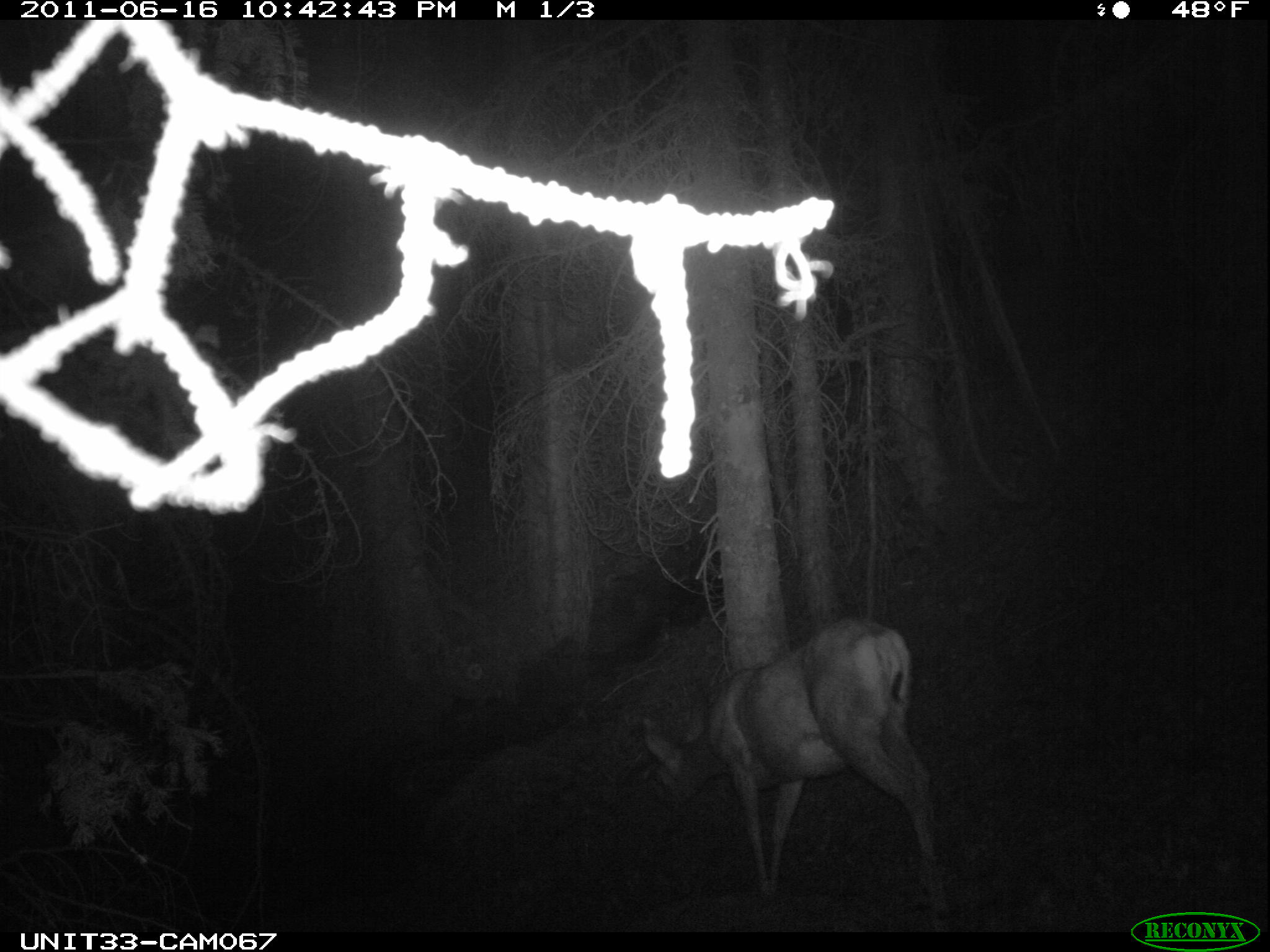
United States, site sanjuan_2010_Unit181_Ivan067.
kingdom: Animalia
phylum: Chordata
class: Mammalia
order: Artiodactyla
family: Cervidae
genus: Odocoileus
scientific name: Odocoileus hemionus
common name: mule deer